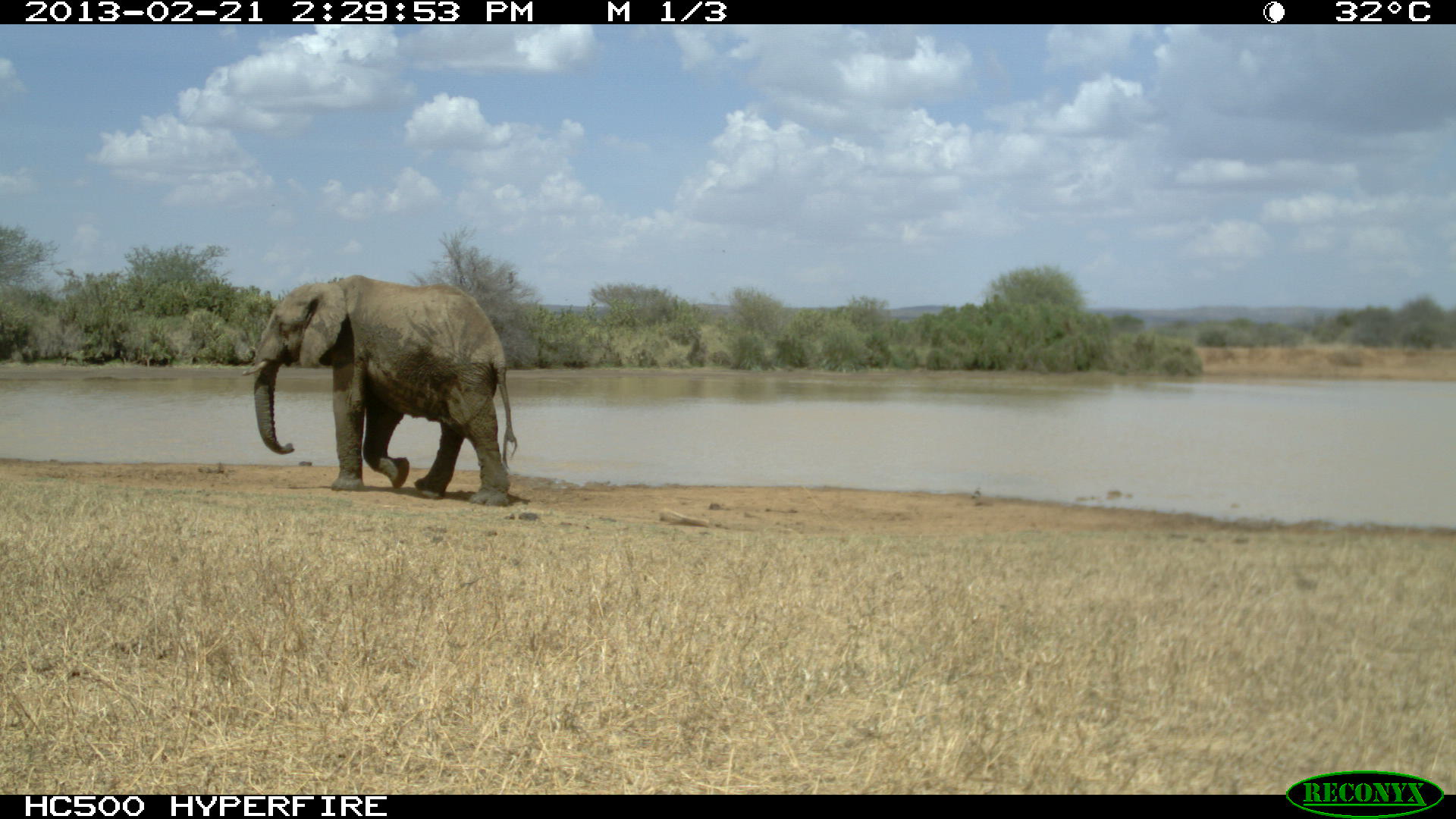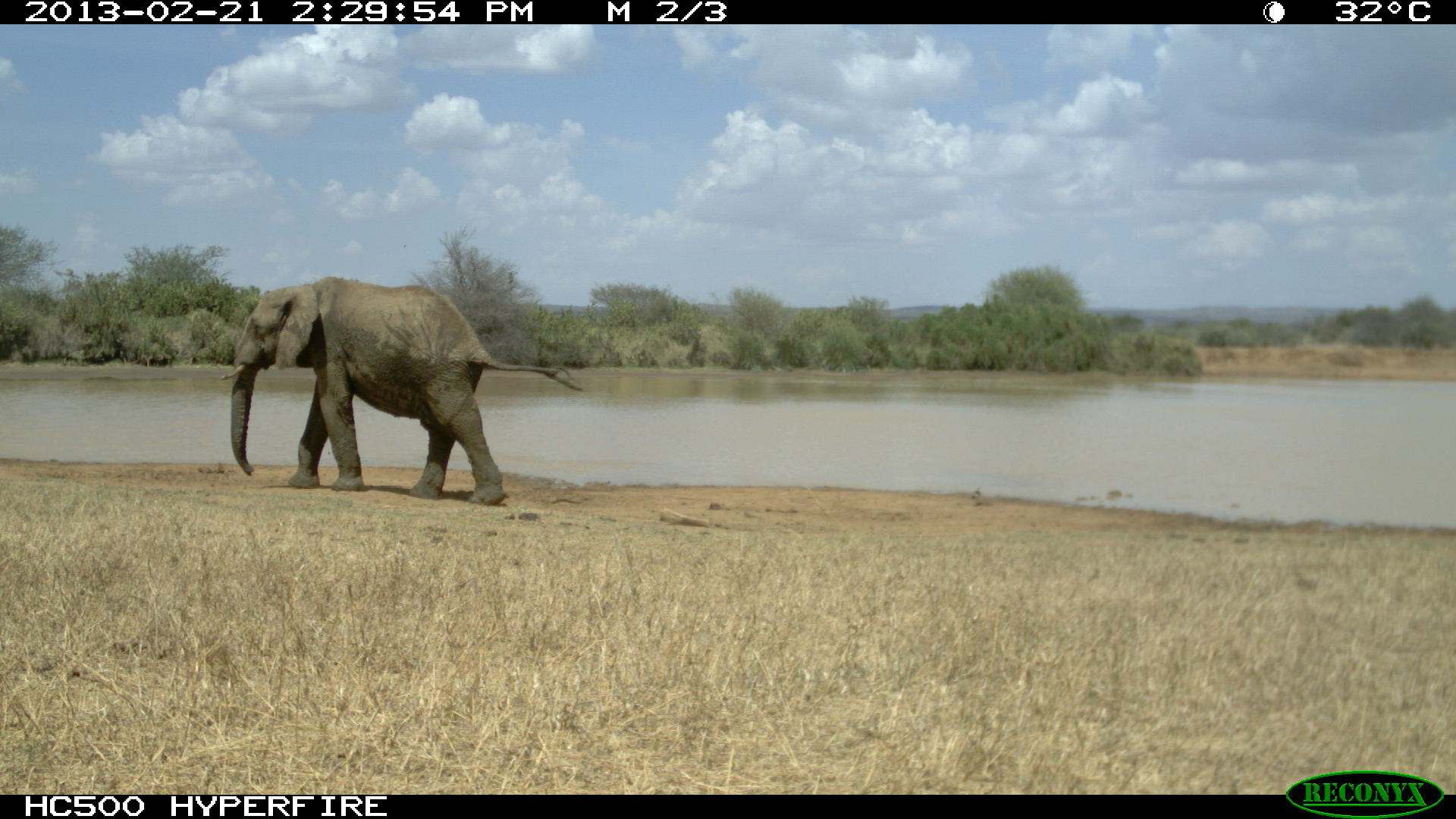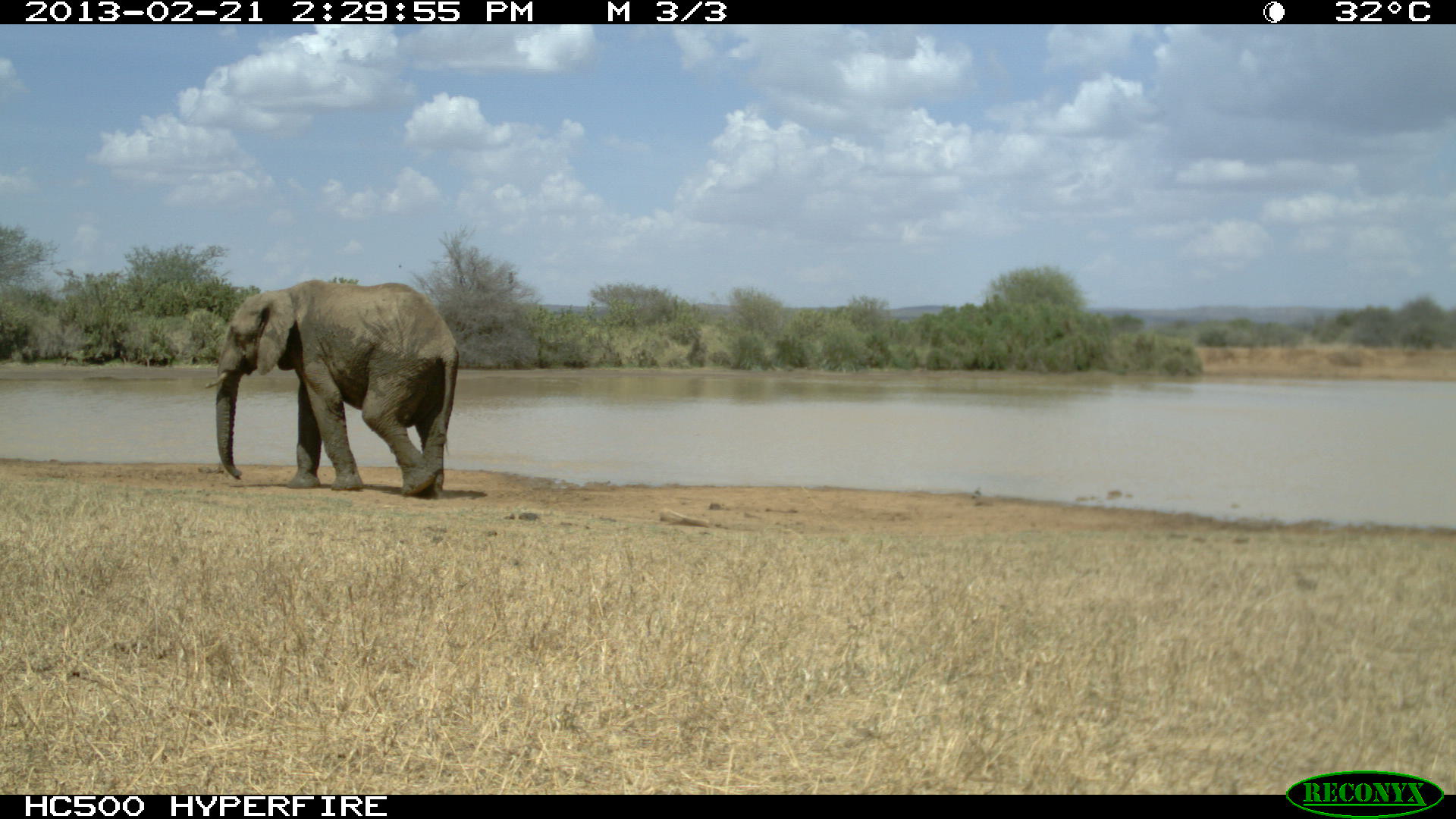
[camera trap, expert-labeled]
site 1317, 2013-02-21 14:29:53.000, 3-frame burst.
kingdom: Animalia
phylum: Chordata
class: Mammalia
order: Proboscidea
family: Elephantidae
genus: Loxodonta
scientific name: Loxodonta africana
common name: african bush elephant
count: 1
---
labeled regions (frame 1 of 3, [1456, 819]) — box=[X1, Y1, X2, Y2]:
loxodonta africana: box=[239, 275, 516, 506]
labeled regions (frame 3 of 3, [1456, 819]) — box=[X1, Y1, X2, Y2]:
loxodonta africana: box=[203, 280, 459, 499]